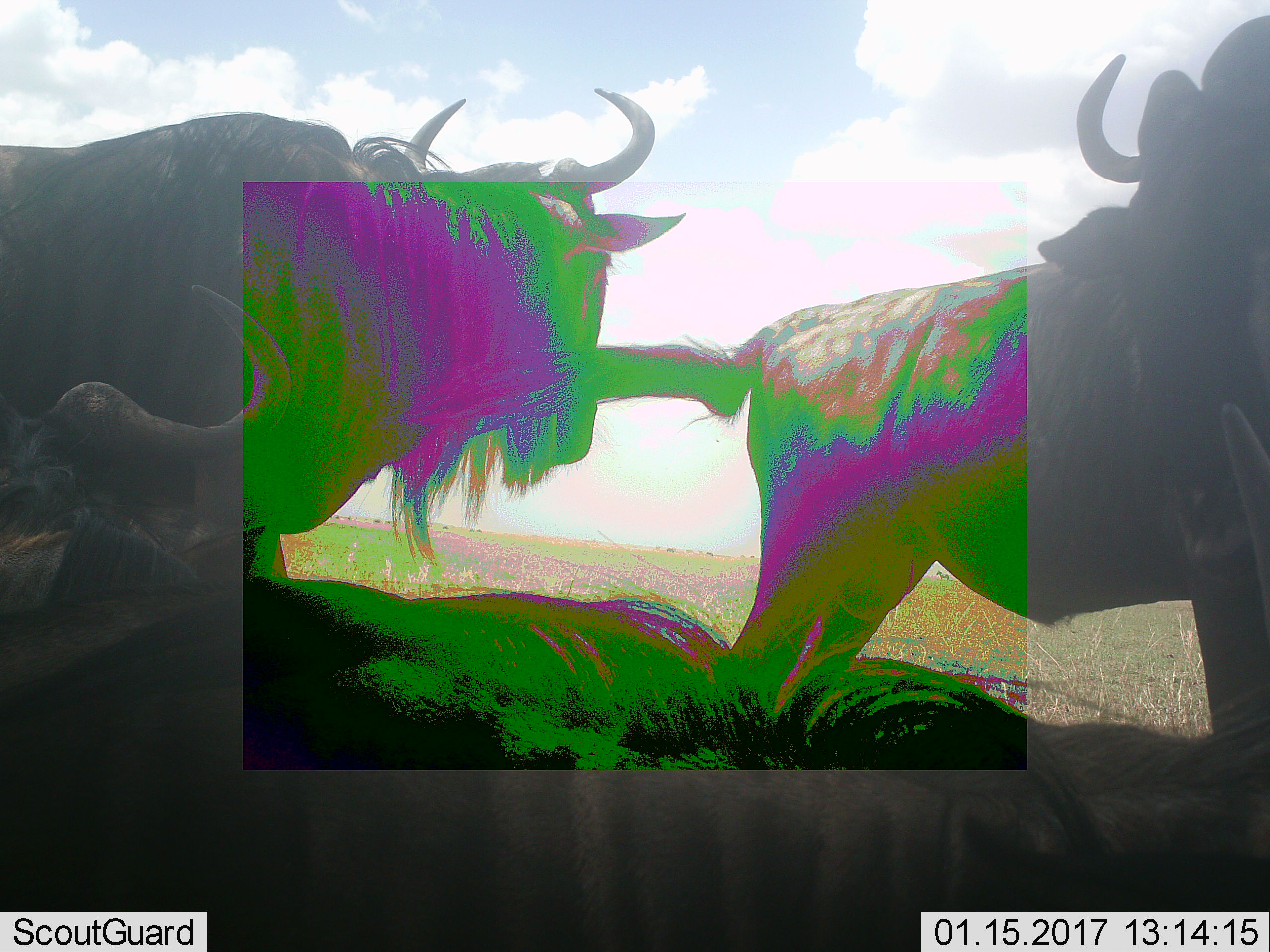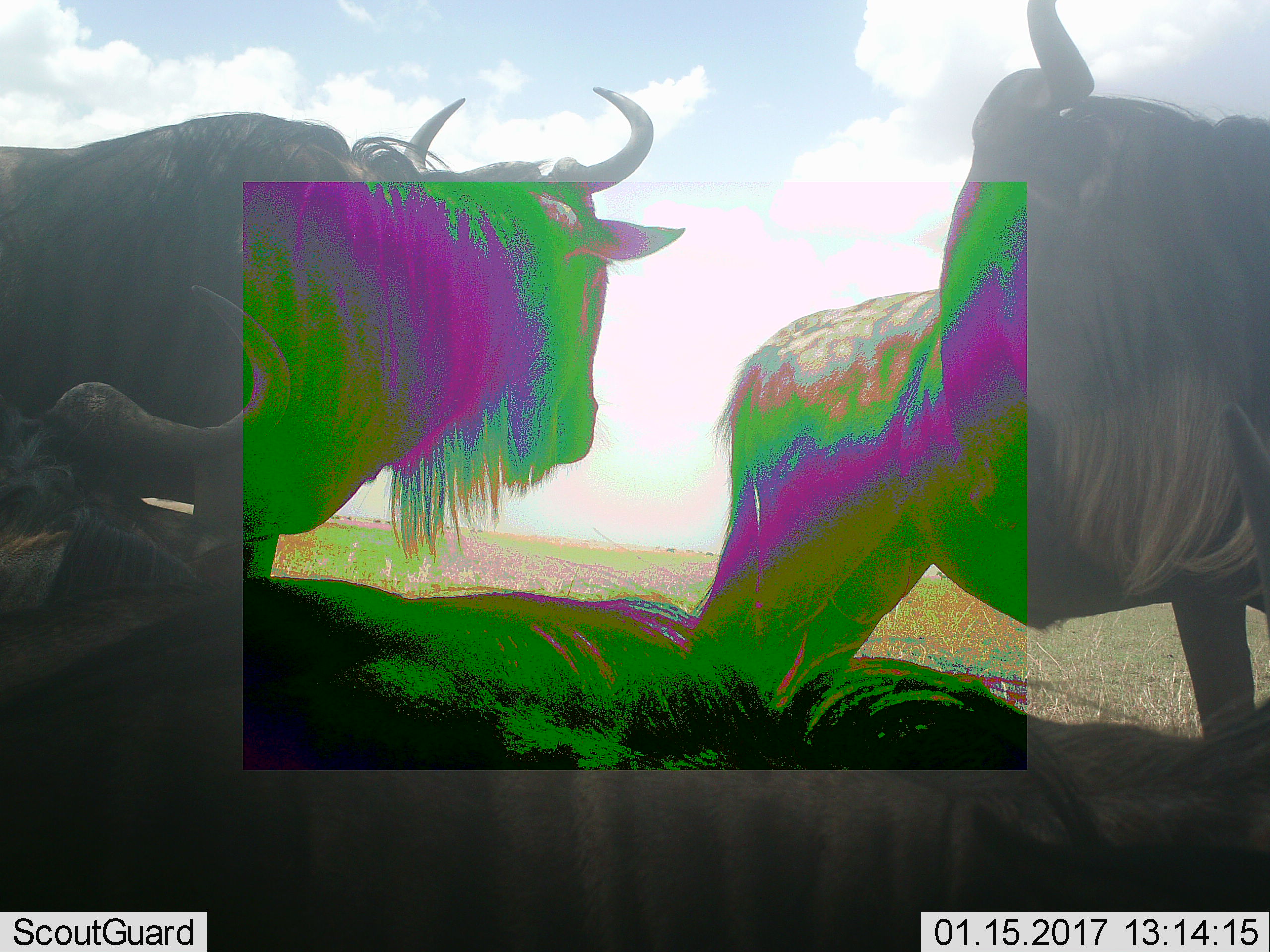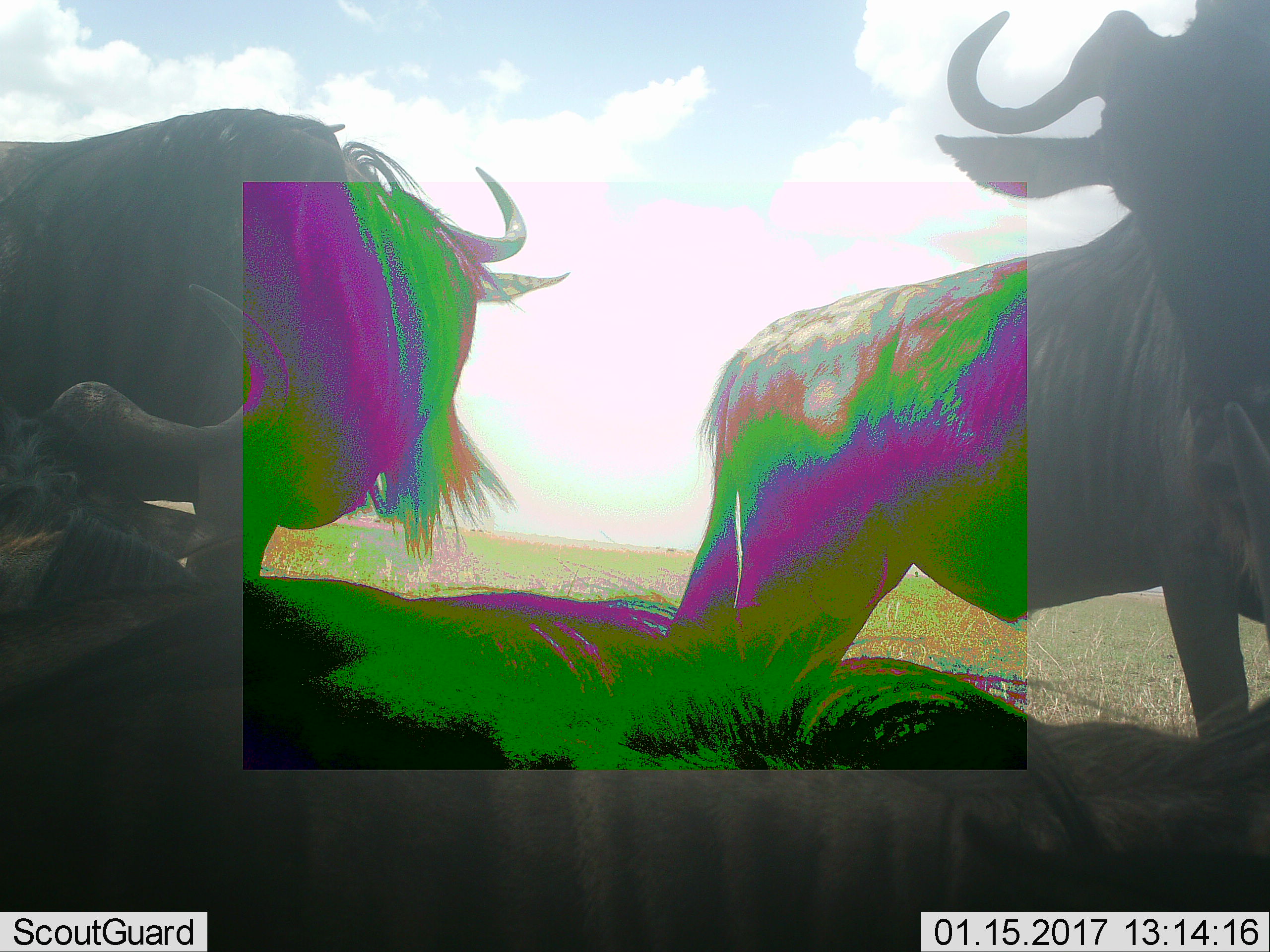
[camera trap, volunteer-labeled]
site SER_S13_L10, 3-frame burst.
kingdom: Animalia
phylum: Chordata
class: Mammalia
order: Artiodactyla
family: Bovidae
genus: Connochaetes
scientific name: Connochaetes taurinus taurinus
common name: blue wildebeest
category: wildebeestblue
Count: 3.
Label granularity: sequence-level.